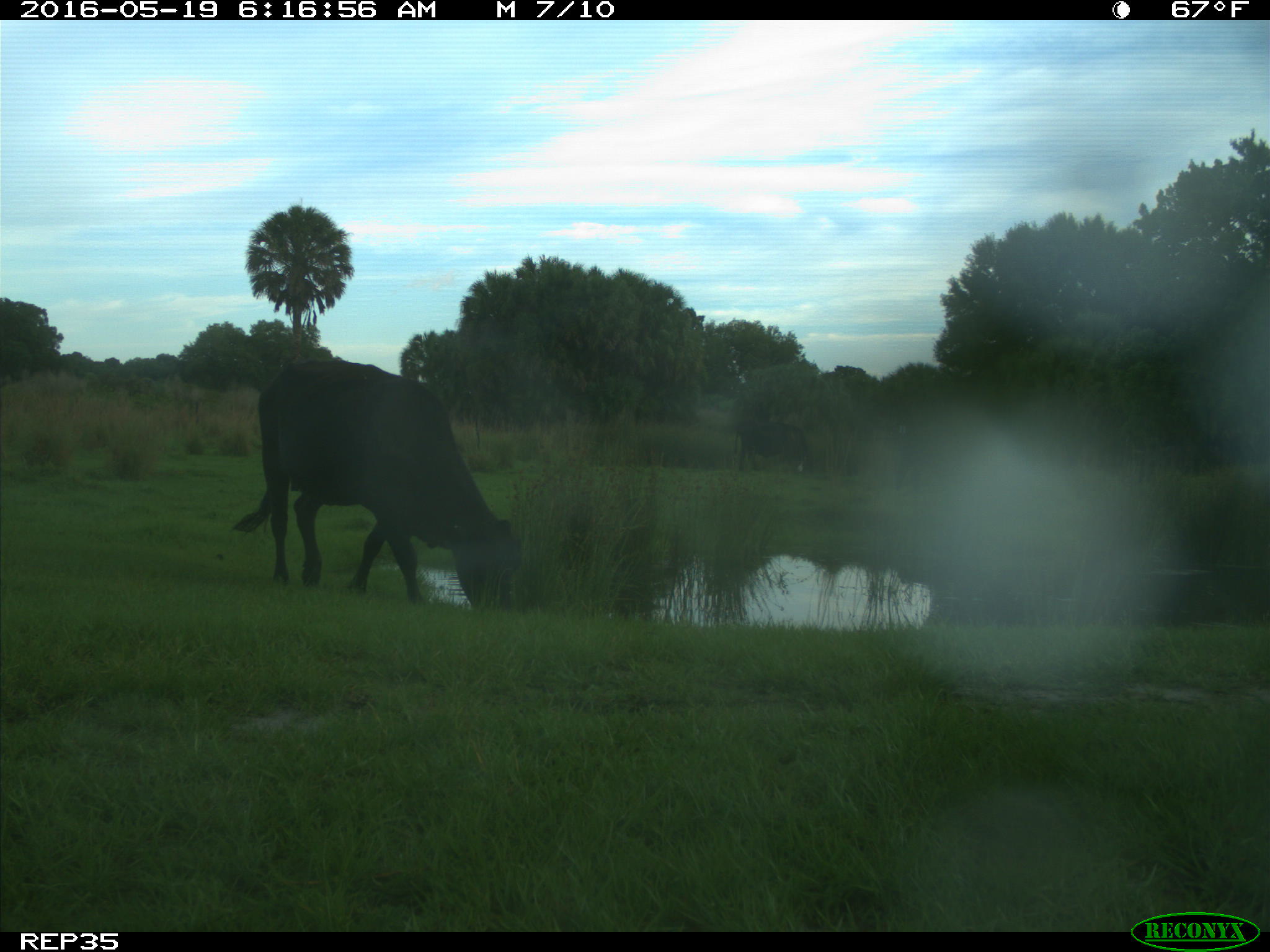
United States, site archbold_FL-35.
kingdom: Animalia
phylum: Chordata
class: Mammalia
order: Artiodactyla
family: Bovidae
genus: Bos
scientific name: Bos taurus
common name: domestic cow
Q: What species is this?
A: Bos taurus (domestic cow).